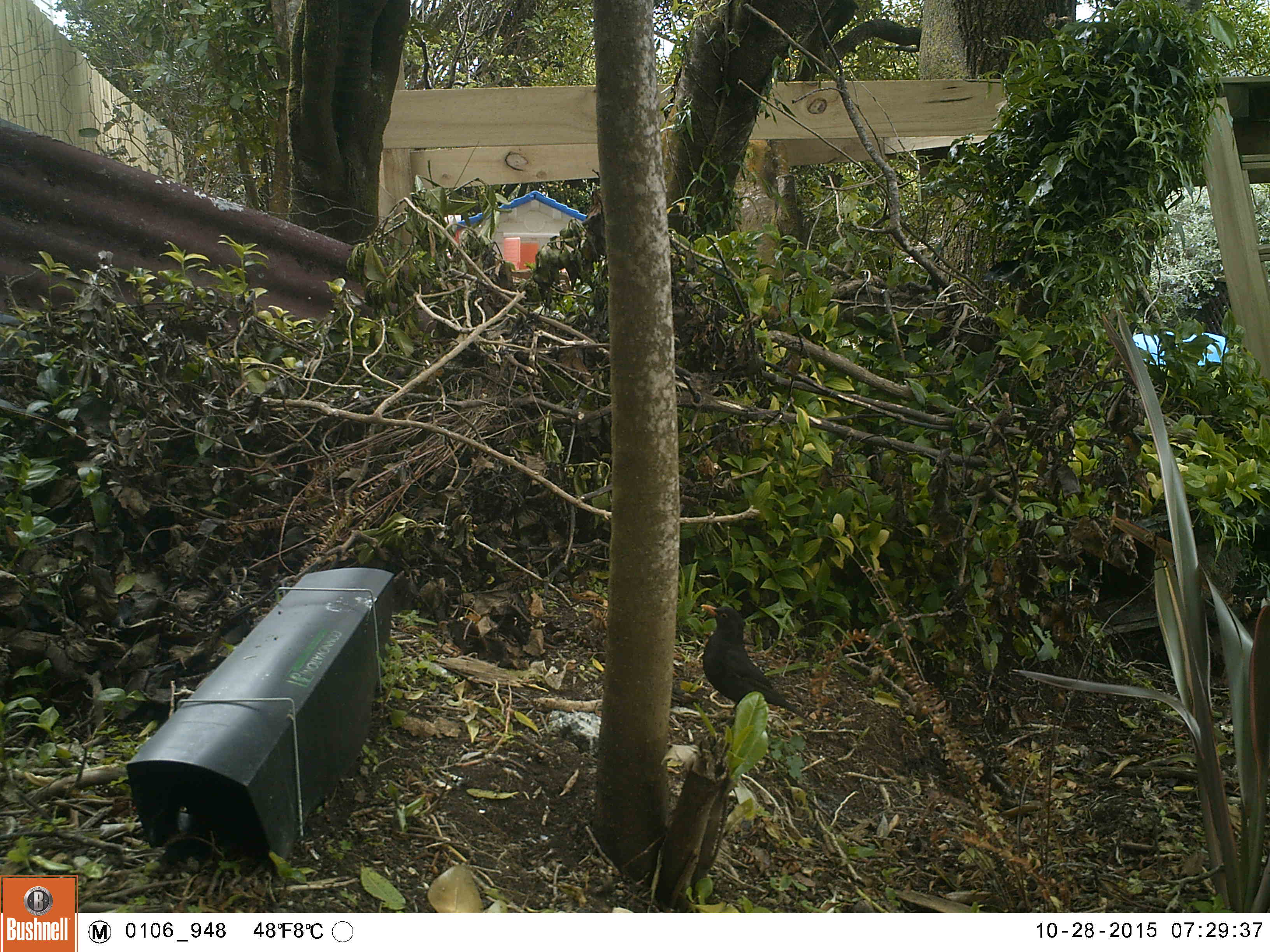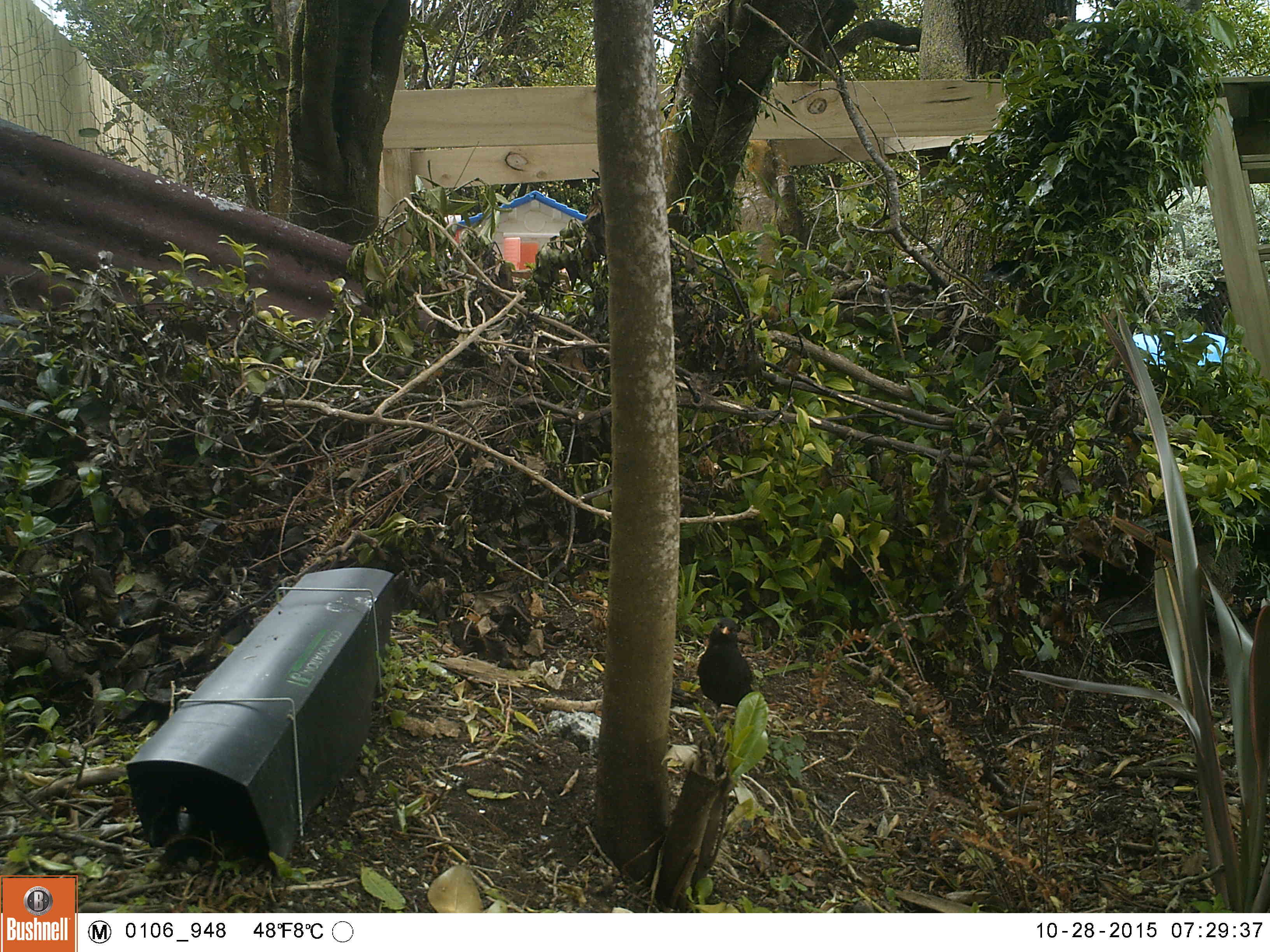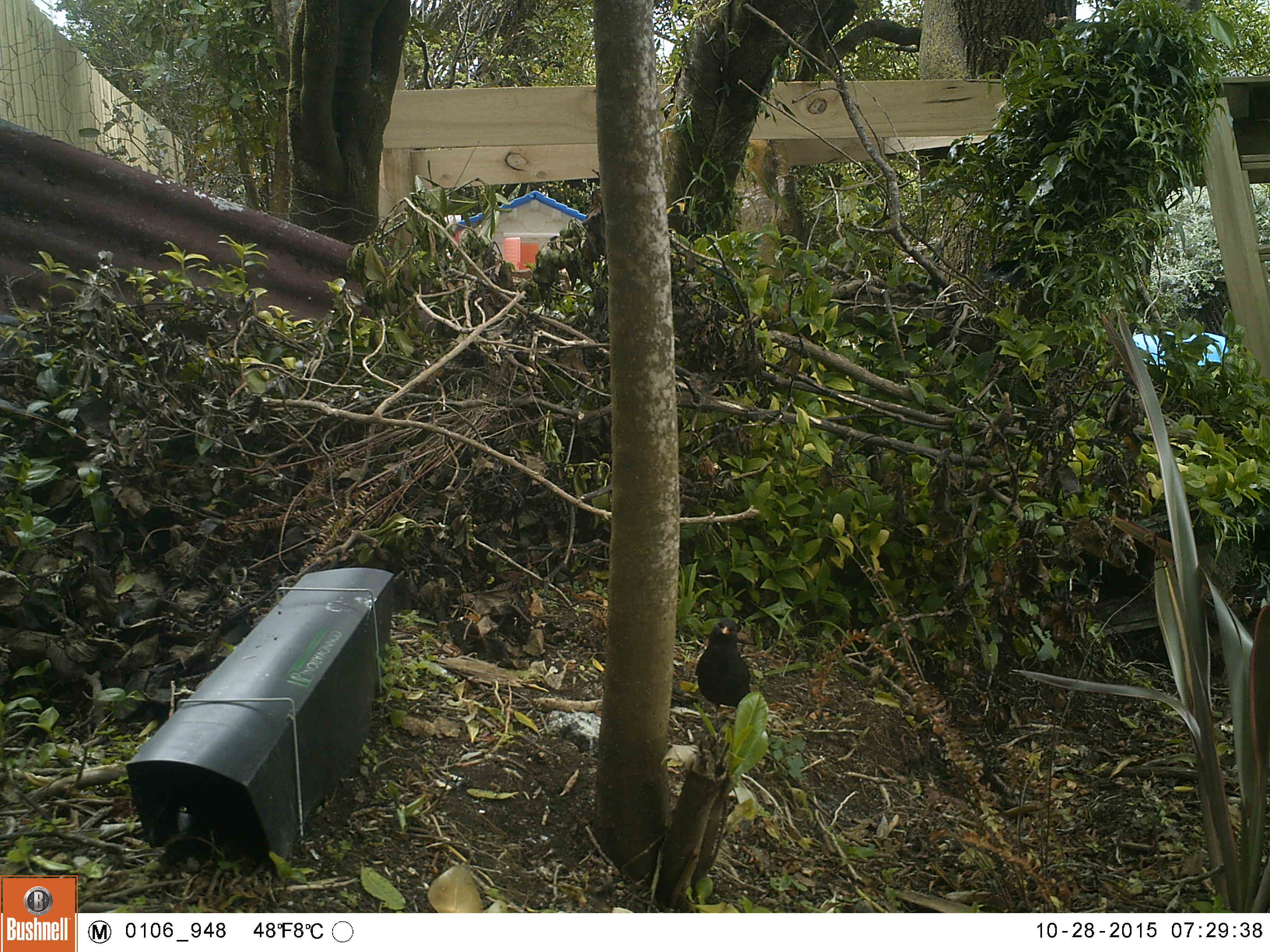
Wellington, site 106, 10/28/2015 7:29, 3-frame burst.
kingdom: Animalia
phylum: Chordata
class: Aves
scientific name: Aves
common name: bird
Bird (Aves).